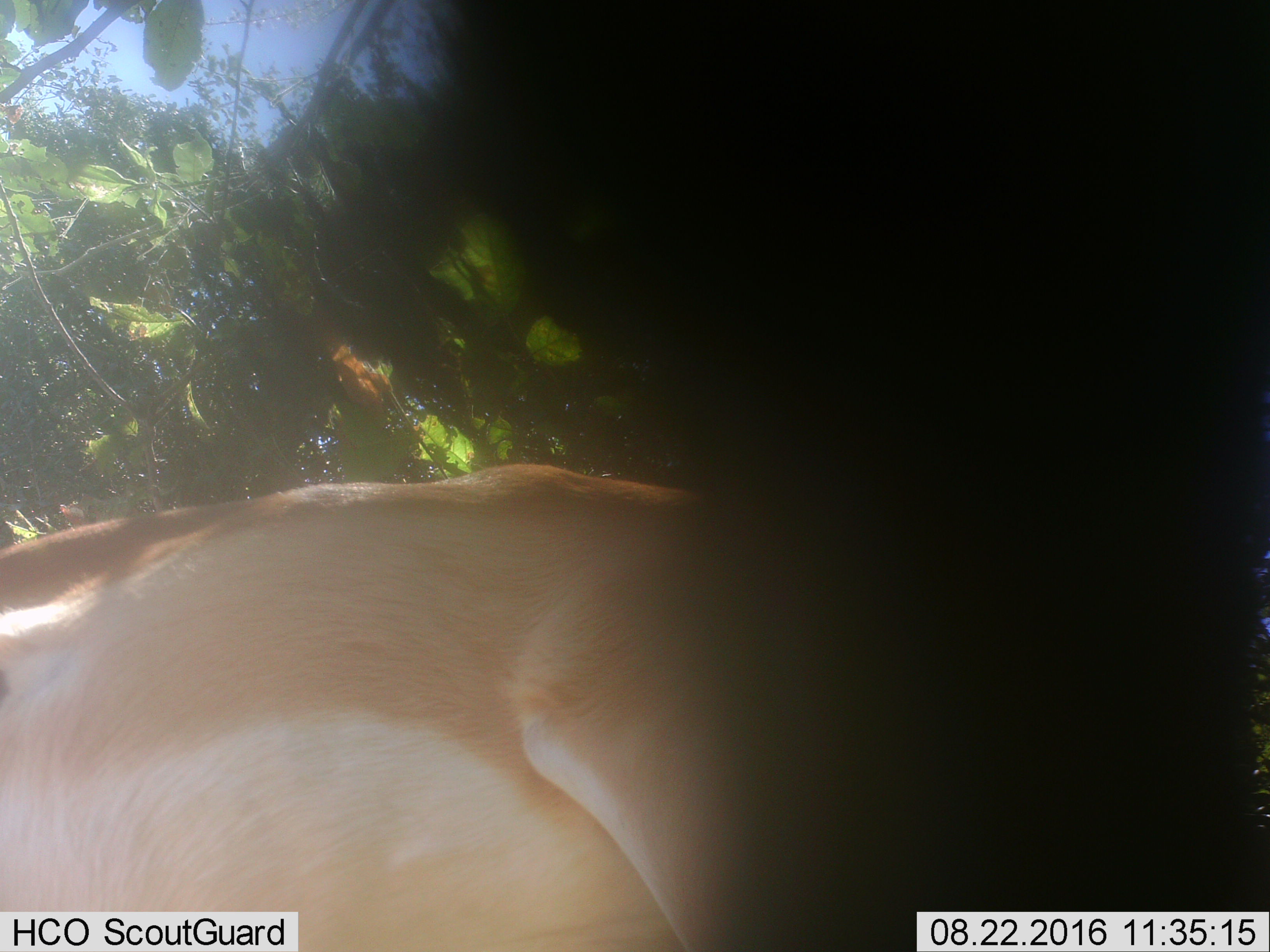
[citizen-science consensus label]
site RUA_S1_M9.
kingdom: Animalia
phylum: Chordata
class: Mammalia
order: Artiodactyla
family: Bovidae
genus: Aepyceros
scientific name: Aepyceros melampus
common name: impala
Impala (Aepyceros melampus), count 1. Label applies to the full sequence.